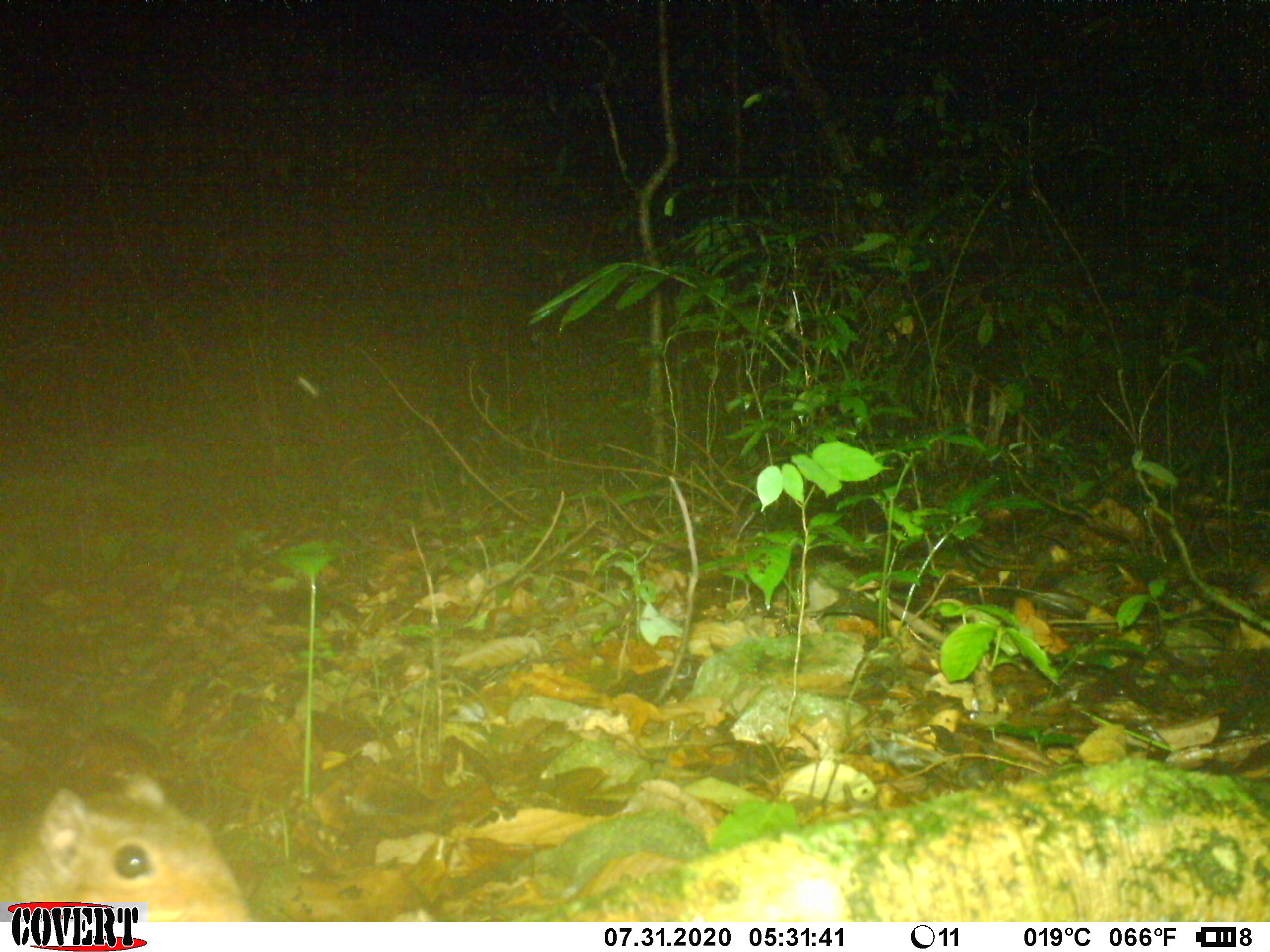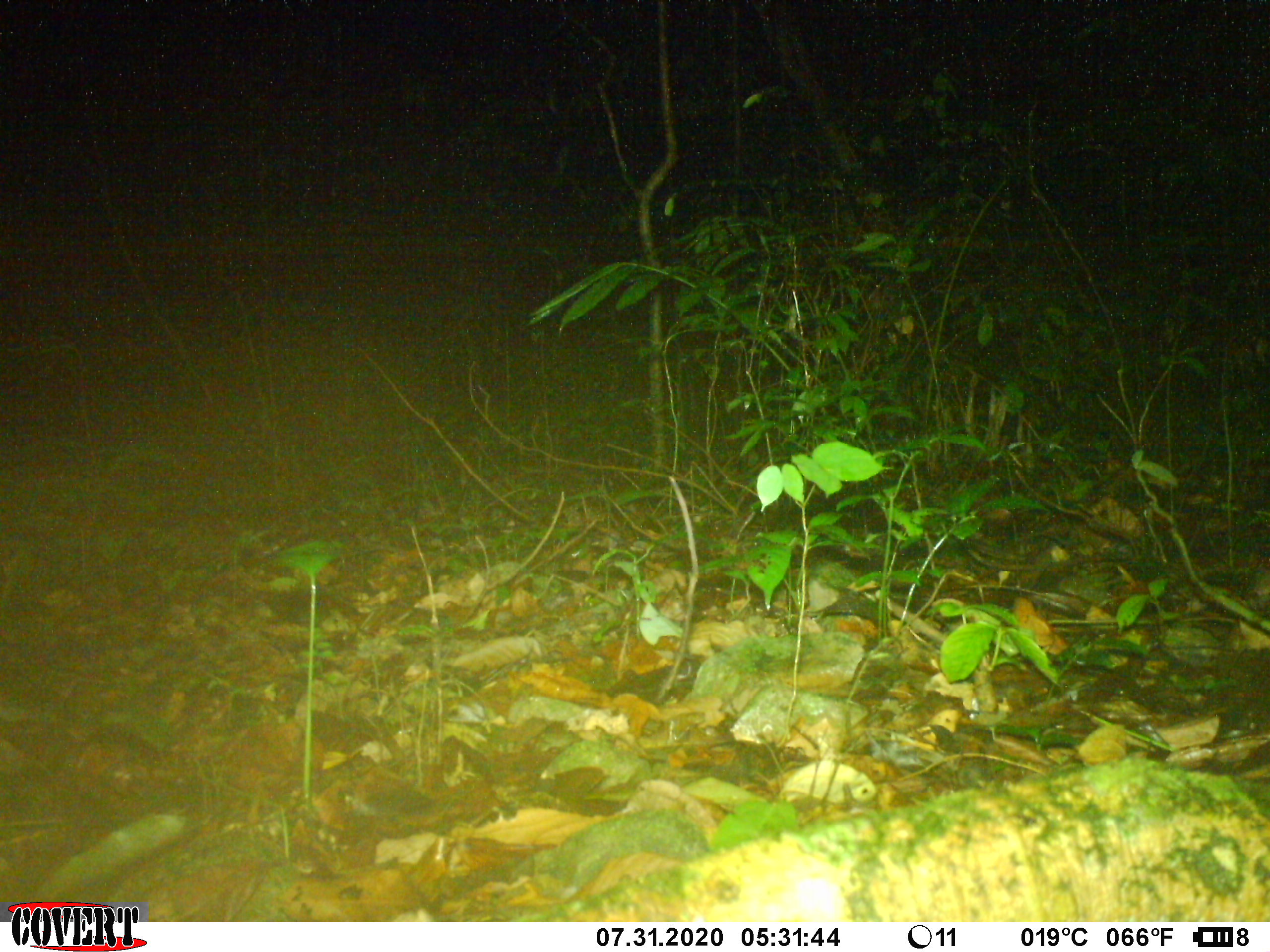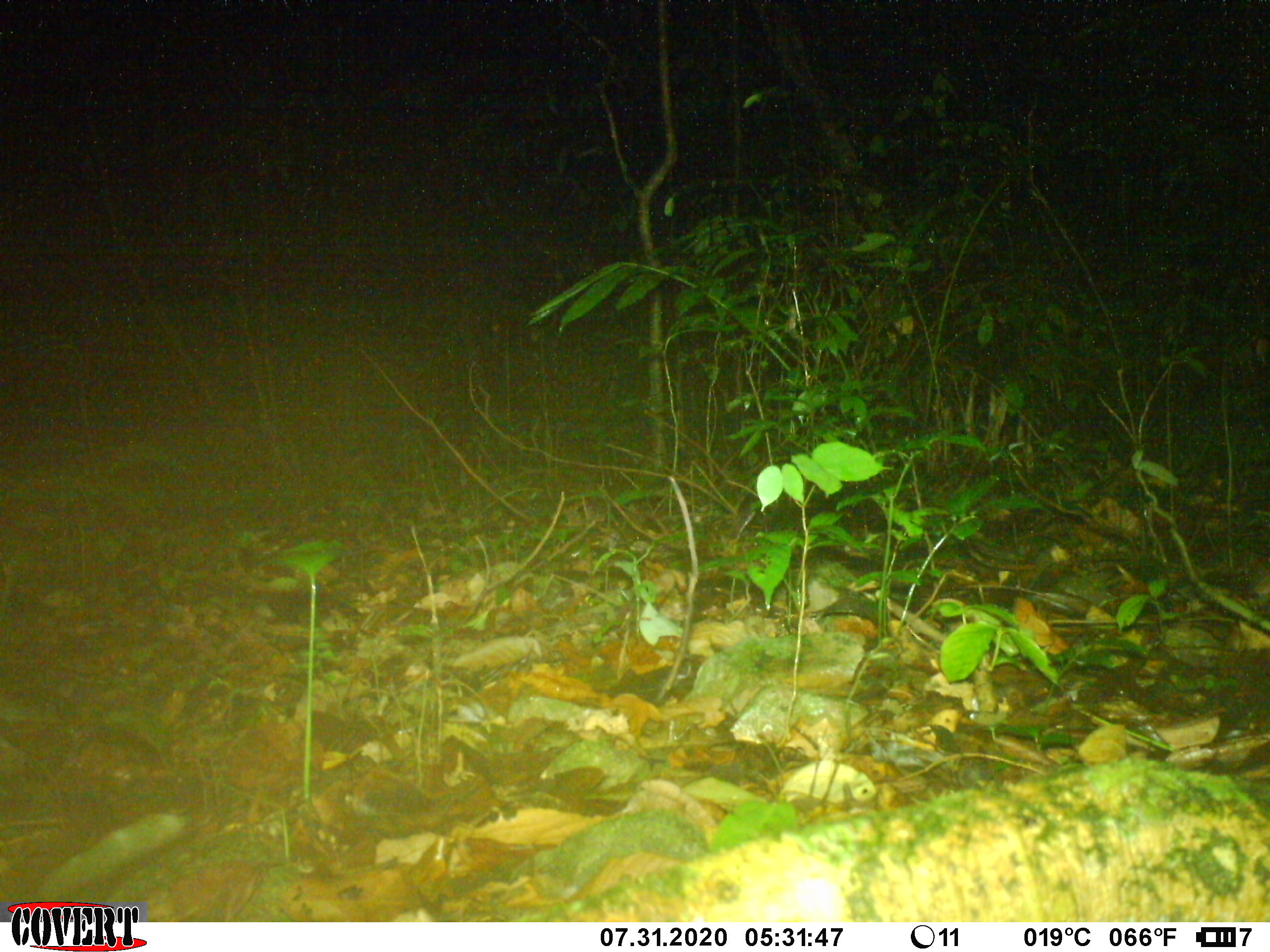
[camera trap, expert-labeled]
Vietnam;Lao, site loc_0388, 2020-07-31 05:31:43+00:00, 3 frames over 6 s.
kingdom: Animalia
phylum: Chordata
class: Mammalia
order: Rodentia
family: Sciuridae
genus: Dremomys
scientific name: Dremomys rufigenis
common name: red-cheeked squirrel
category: red cheeked squirrel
Red cheeked squirrel (red-cheeked squirrel) (Dremomys rufigenis). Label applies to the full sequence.